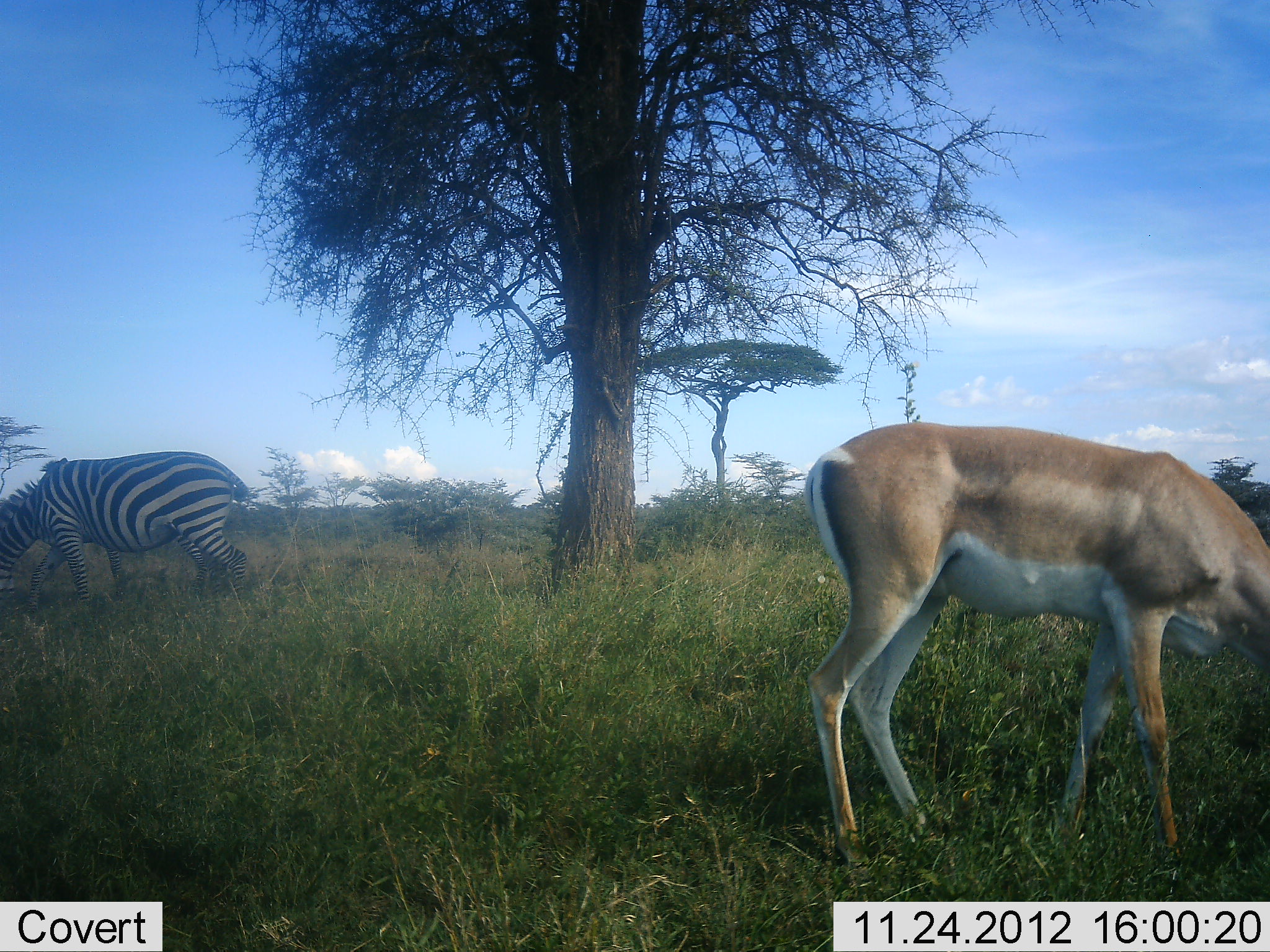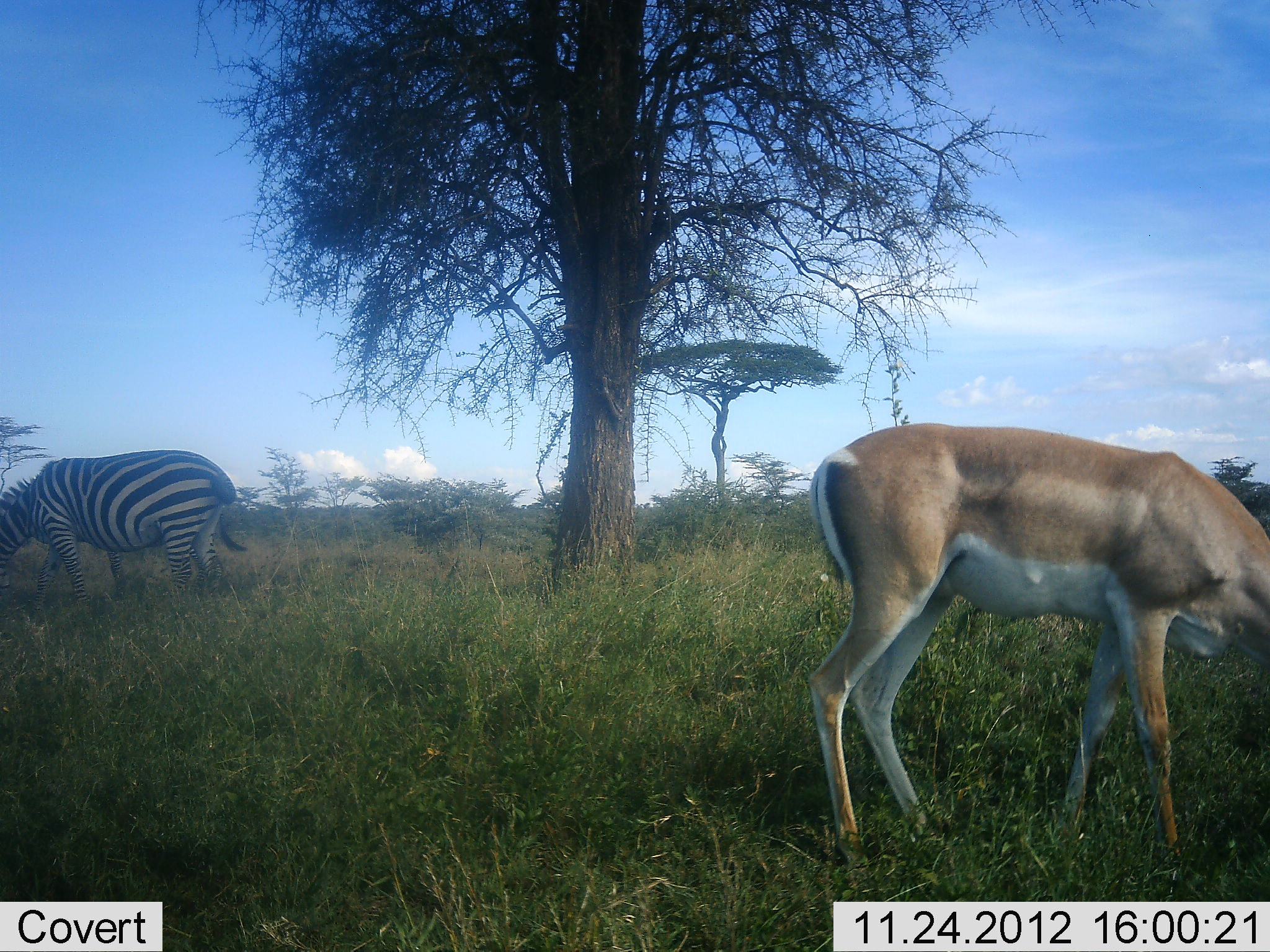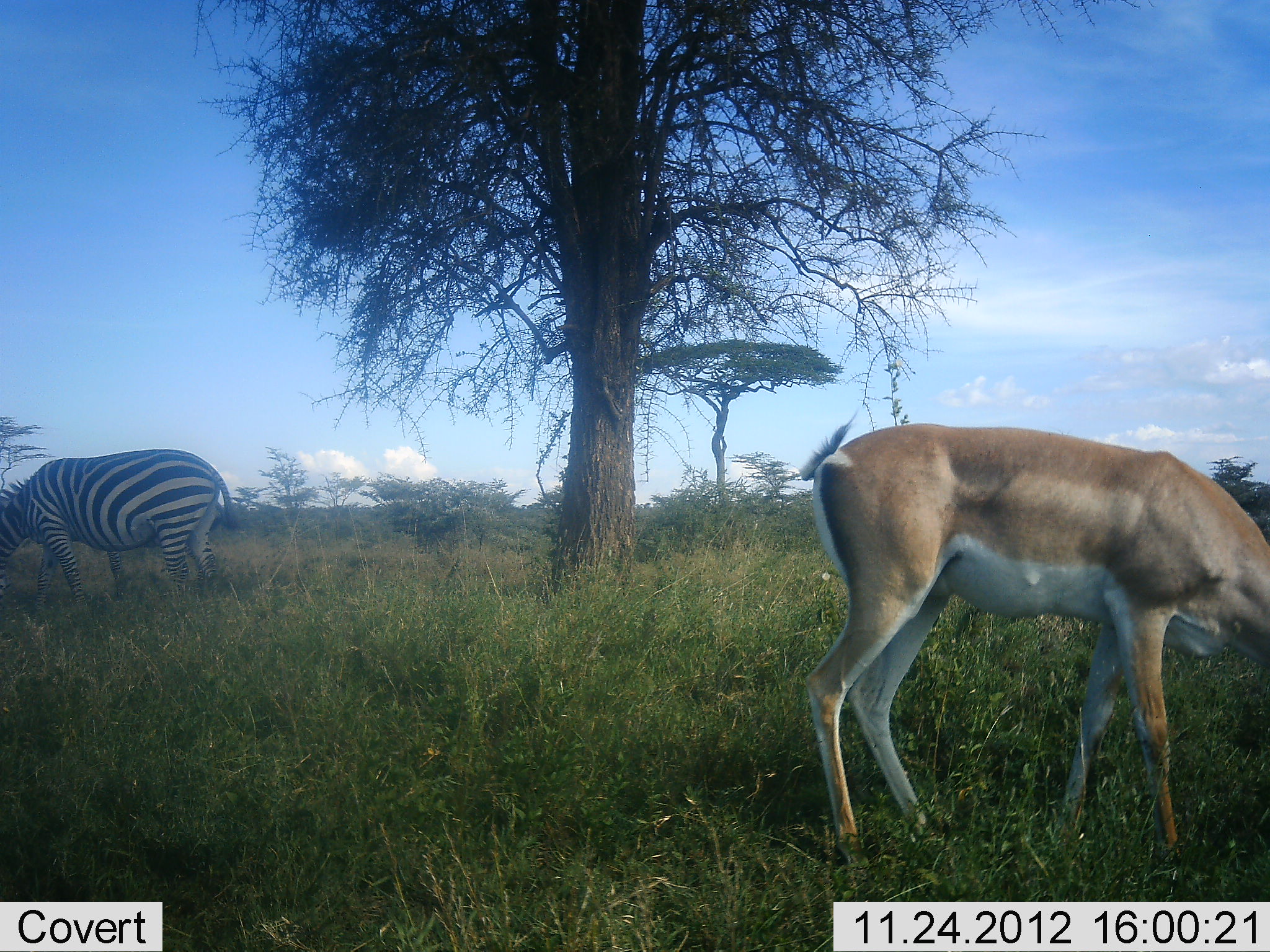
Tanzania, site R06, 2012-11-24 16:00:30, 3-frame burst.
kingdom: Animalia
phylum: Chordata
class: Mammalia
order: Artiodactyla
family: Bovidae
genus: Nanger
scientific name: Nanger granti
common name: grant's gazelle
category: gazellegrants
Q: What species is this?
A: Gazellegrants (grant's gazelle) (Nanger granti).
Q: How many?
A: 1.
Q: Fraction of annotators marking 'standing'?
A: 18%.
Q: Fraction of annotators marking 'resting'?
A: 0%.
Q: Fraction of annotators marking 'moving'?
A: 0%.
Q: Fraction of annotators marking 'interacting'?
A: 9%.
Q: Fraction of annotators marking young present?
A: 0%.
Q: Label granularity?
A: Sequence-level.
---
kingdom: Animalia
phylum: Chordata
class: Mammalia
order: Perissodactyla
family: Equidae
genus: Equus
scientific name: Equus quagga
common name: plains zebra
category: zebra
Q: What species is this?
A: Zebra (plains zebra) (Equus quagga).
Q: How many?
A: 1.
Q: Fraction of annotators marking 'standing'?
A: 9%.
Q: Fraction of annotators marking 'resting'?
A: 0%.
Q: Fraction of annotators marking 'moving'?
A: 0%.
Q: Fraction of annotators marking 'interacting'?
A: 0%.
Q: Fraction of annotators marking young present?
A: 0%.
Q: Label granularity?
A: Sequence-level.